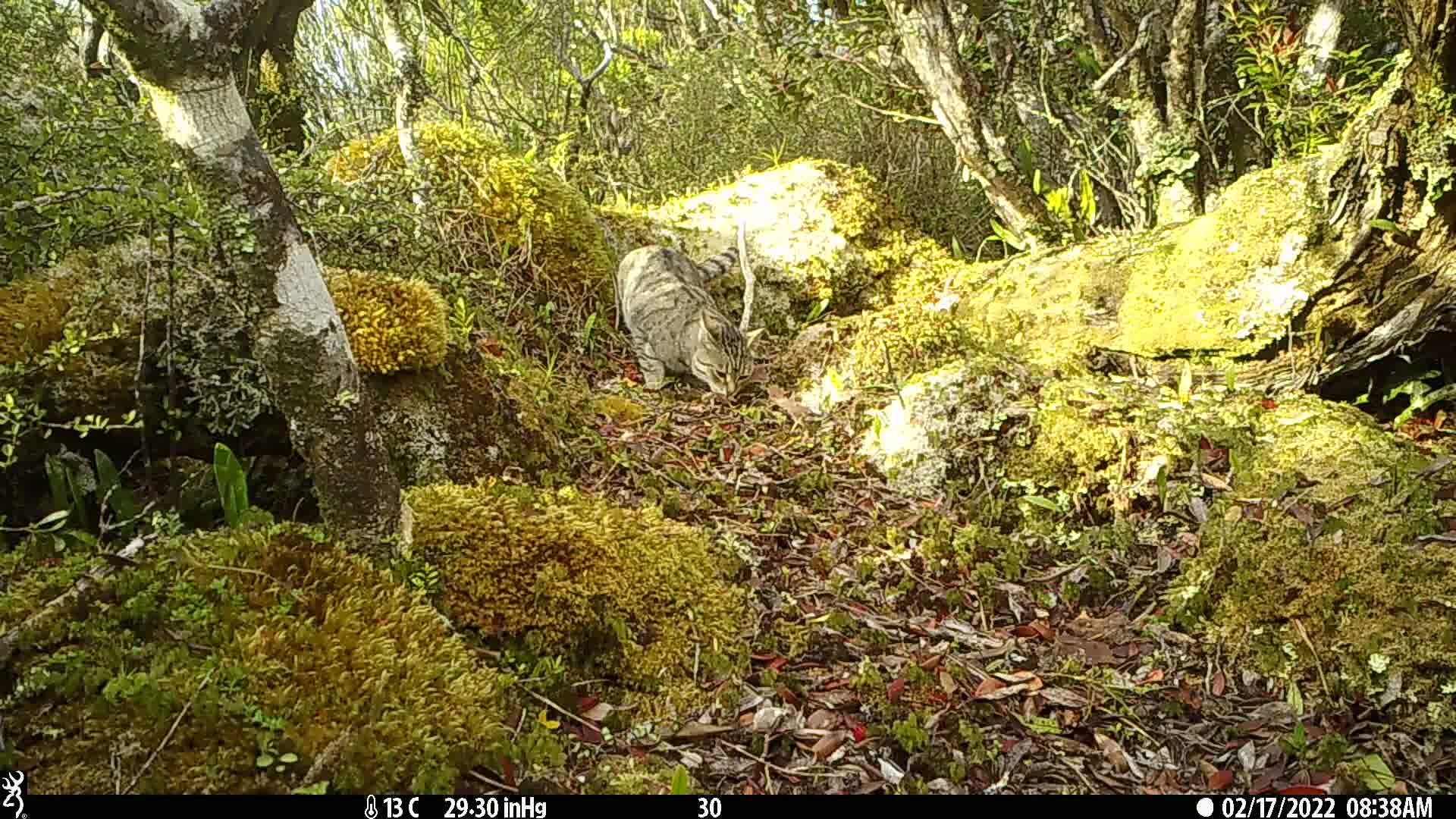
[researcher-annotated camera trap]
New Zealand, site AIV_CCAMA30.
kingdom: Animalia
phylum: Chordata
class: Mammalia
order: Carnivora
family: Felidae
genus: Felis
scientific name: Felis catus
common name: domestic cat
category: cat